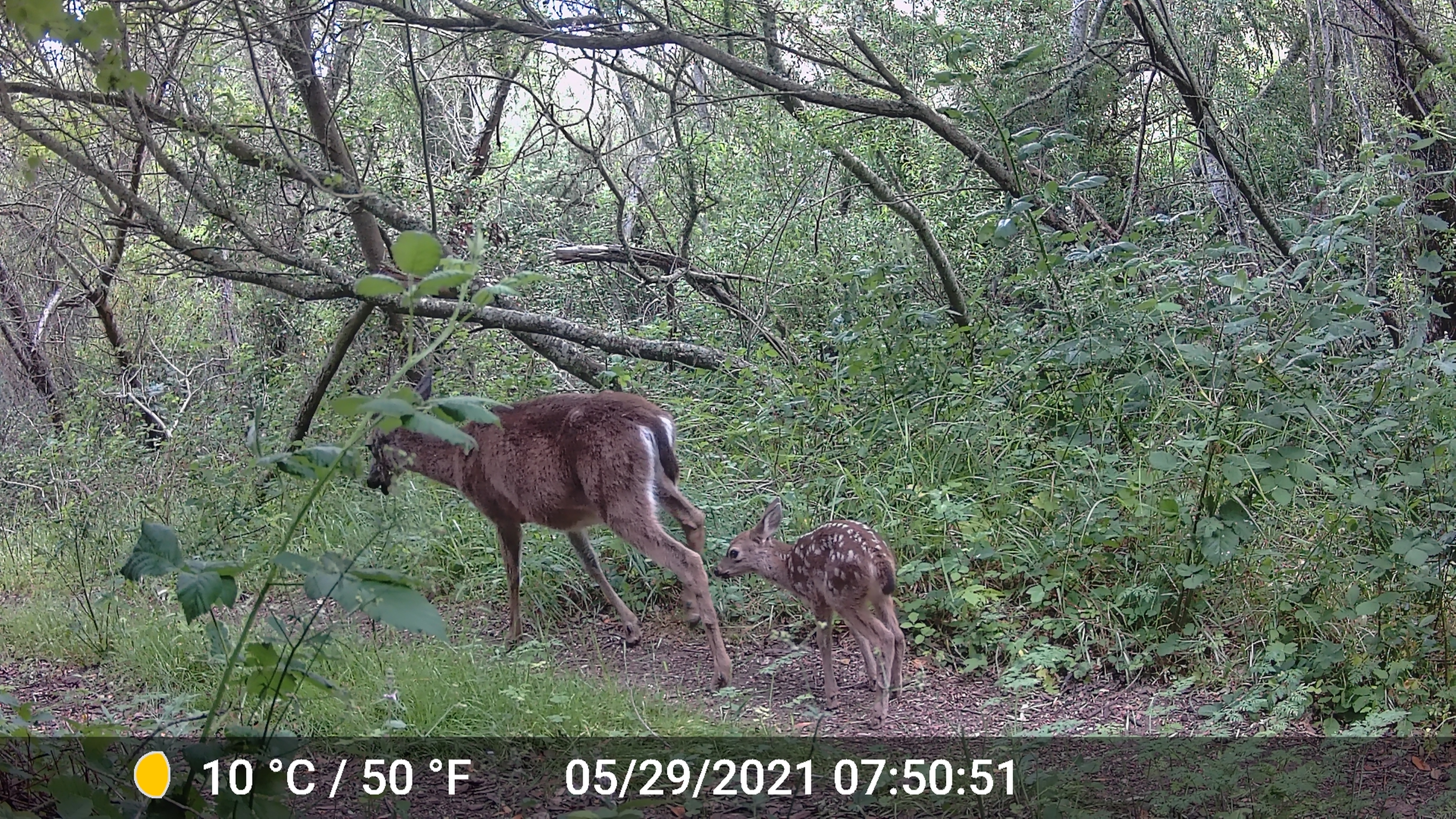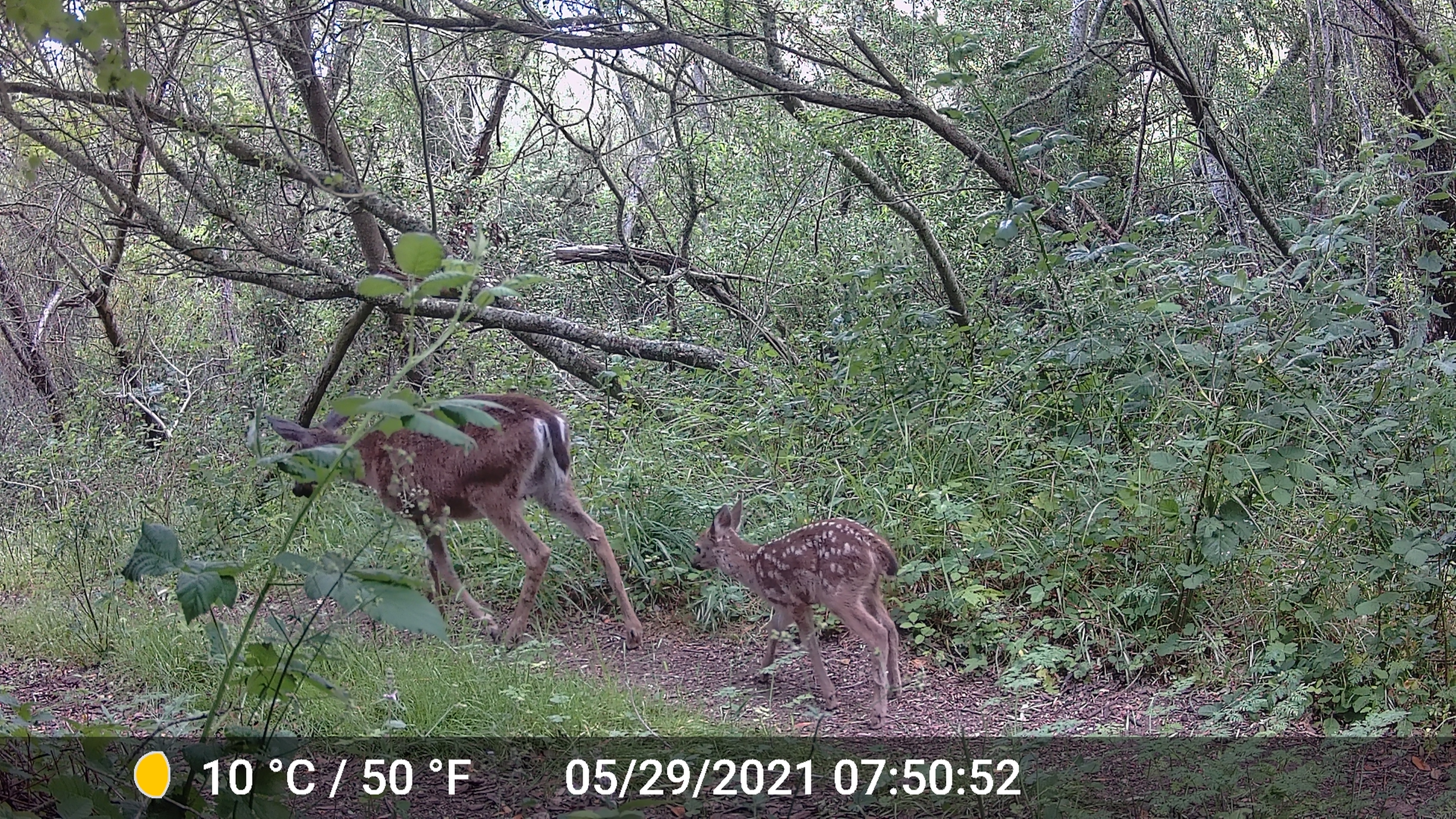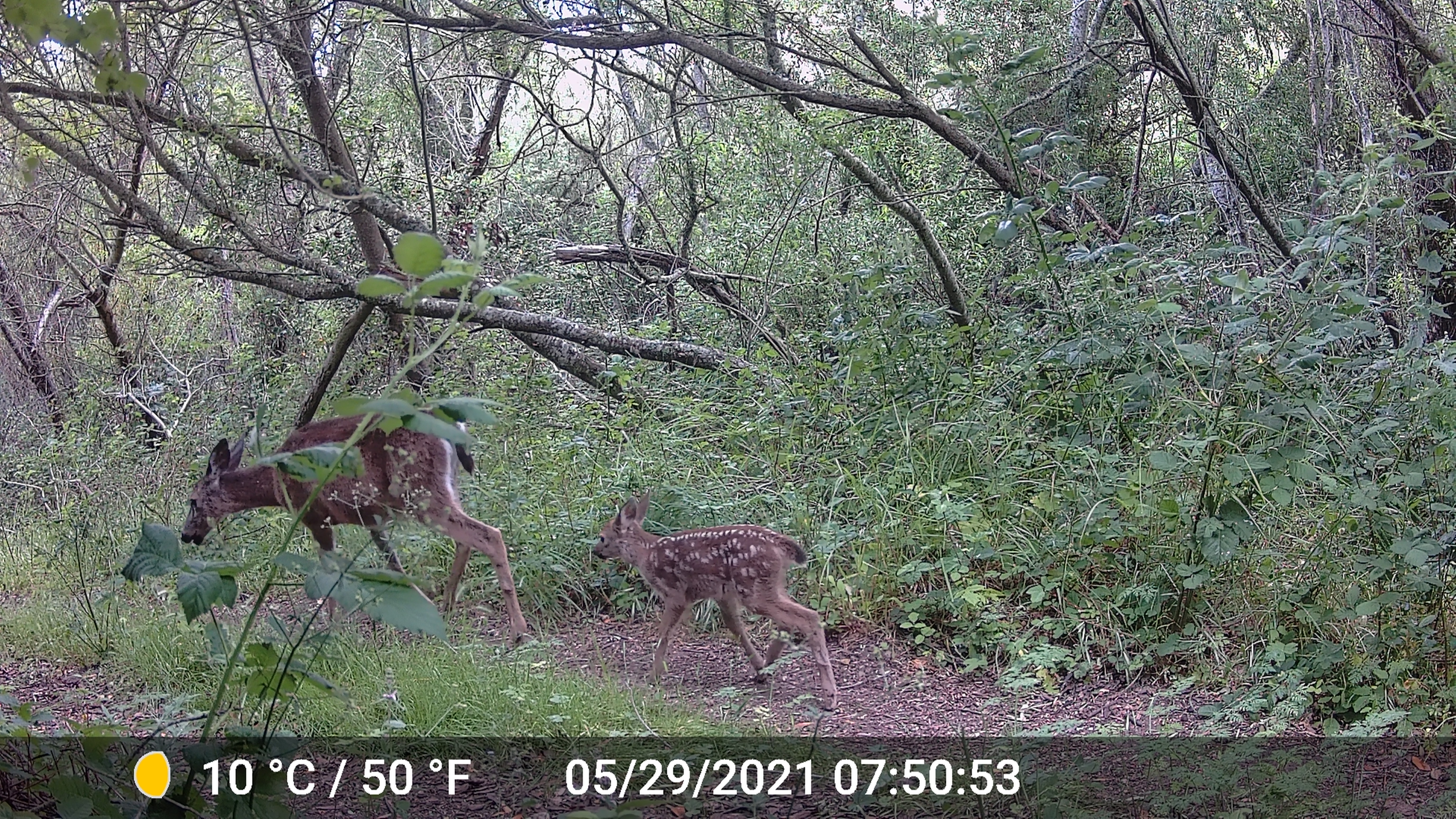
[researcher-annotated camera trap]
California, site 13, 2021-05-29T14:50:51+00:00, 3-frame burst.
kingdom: Animalia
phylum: Chordata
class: Mammalia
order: Artiodactyla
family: Cervidae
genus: Odocoileus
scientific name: Odocoileus hemionus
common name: mule deer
Mule deer (Odocoileus hemionus).